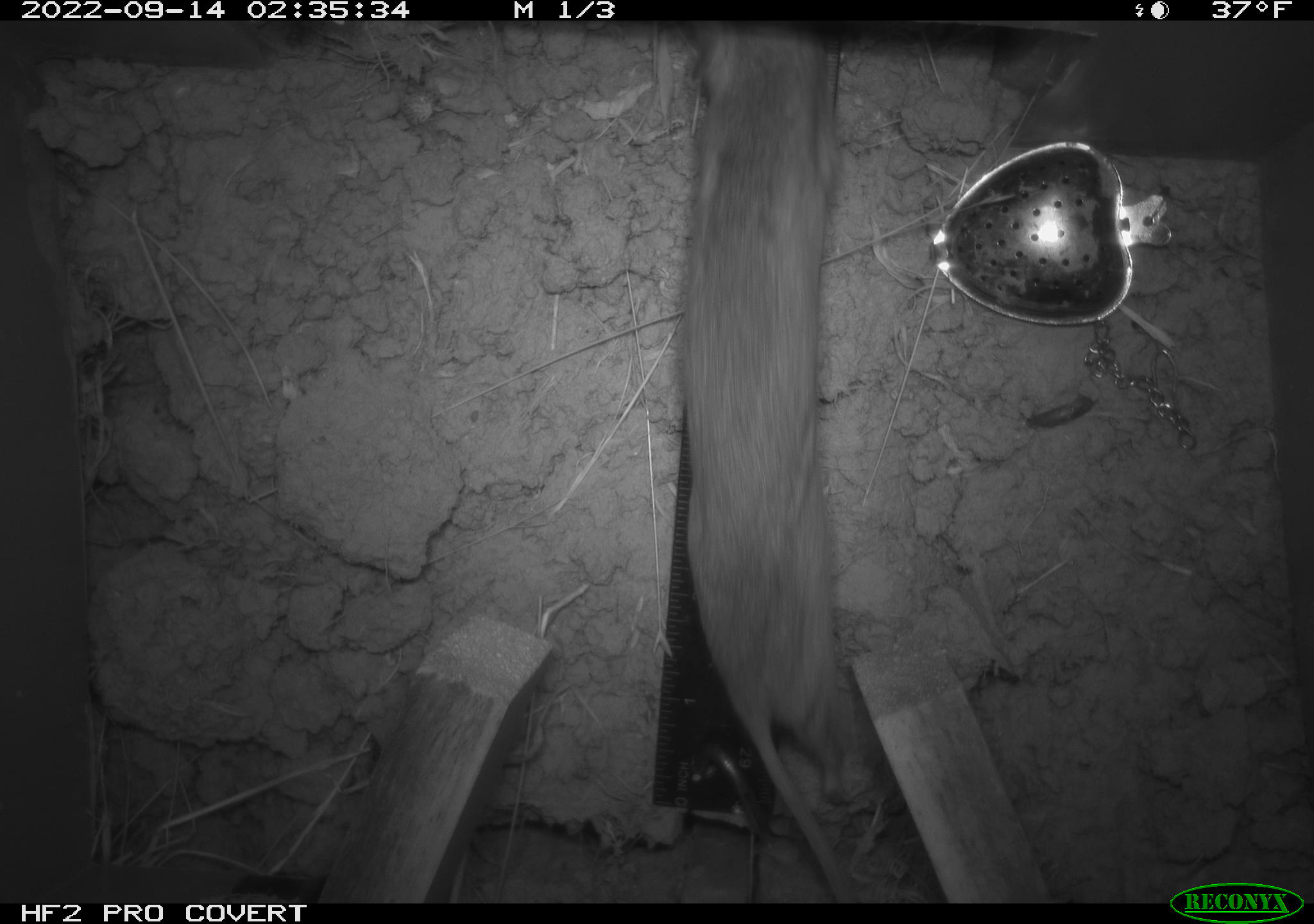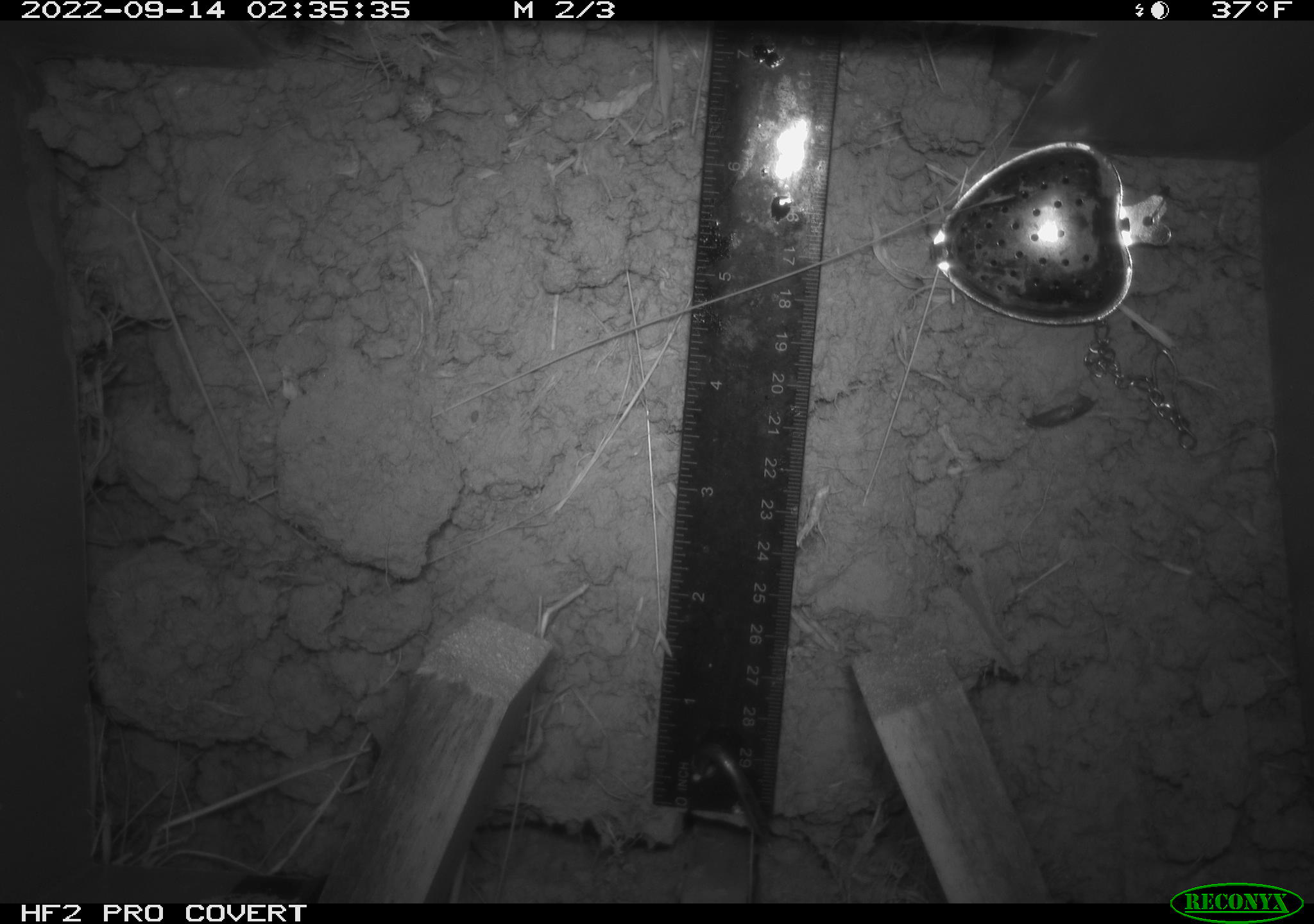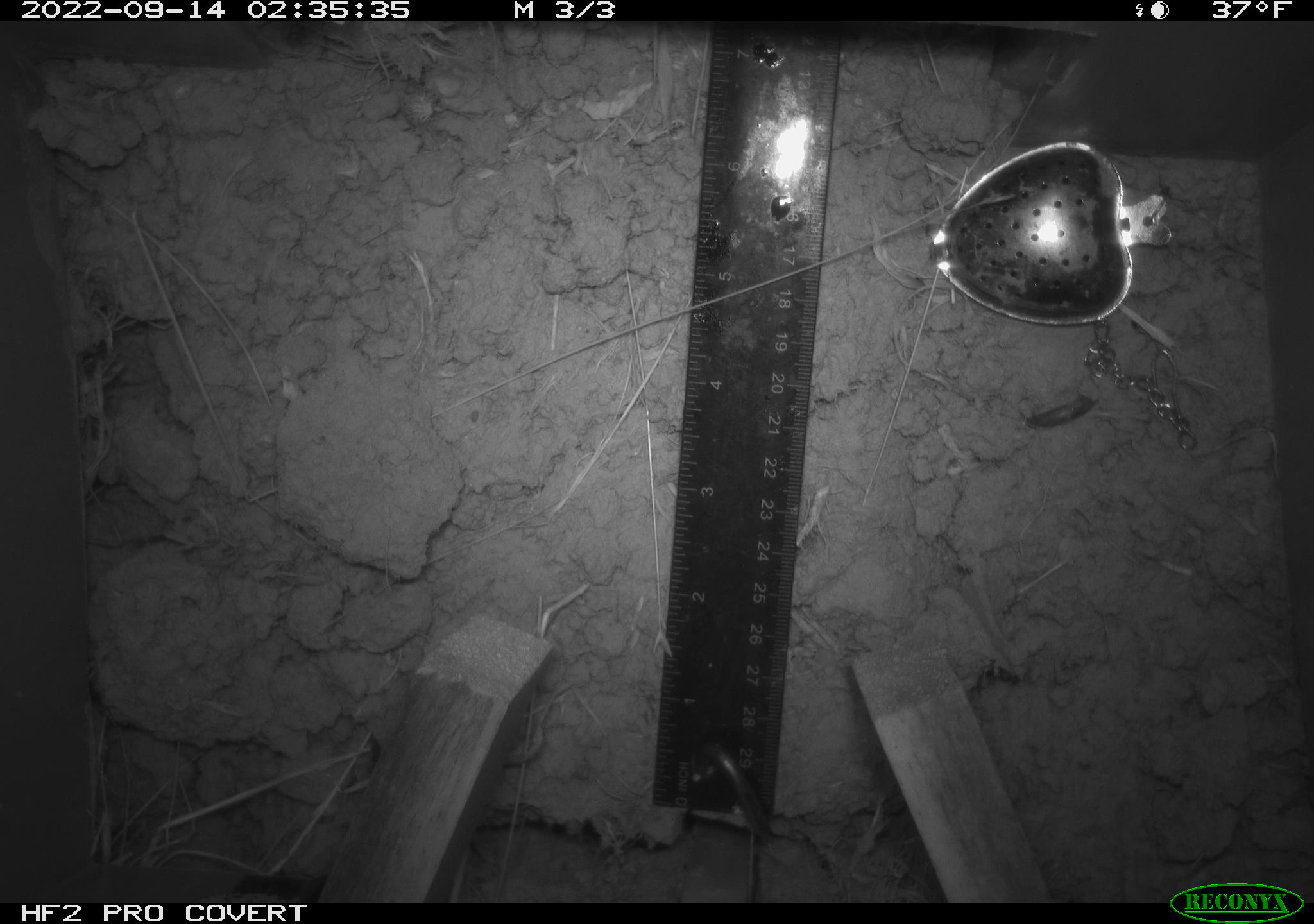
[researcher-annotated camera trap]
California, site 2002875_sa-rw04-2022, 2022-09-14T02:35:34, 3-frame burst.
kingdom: Animalia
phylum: Chordata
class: Mammalia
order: Rodentia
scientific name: Rodentia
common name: mouse species